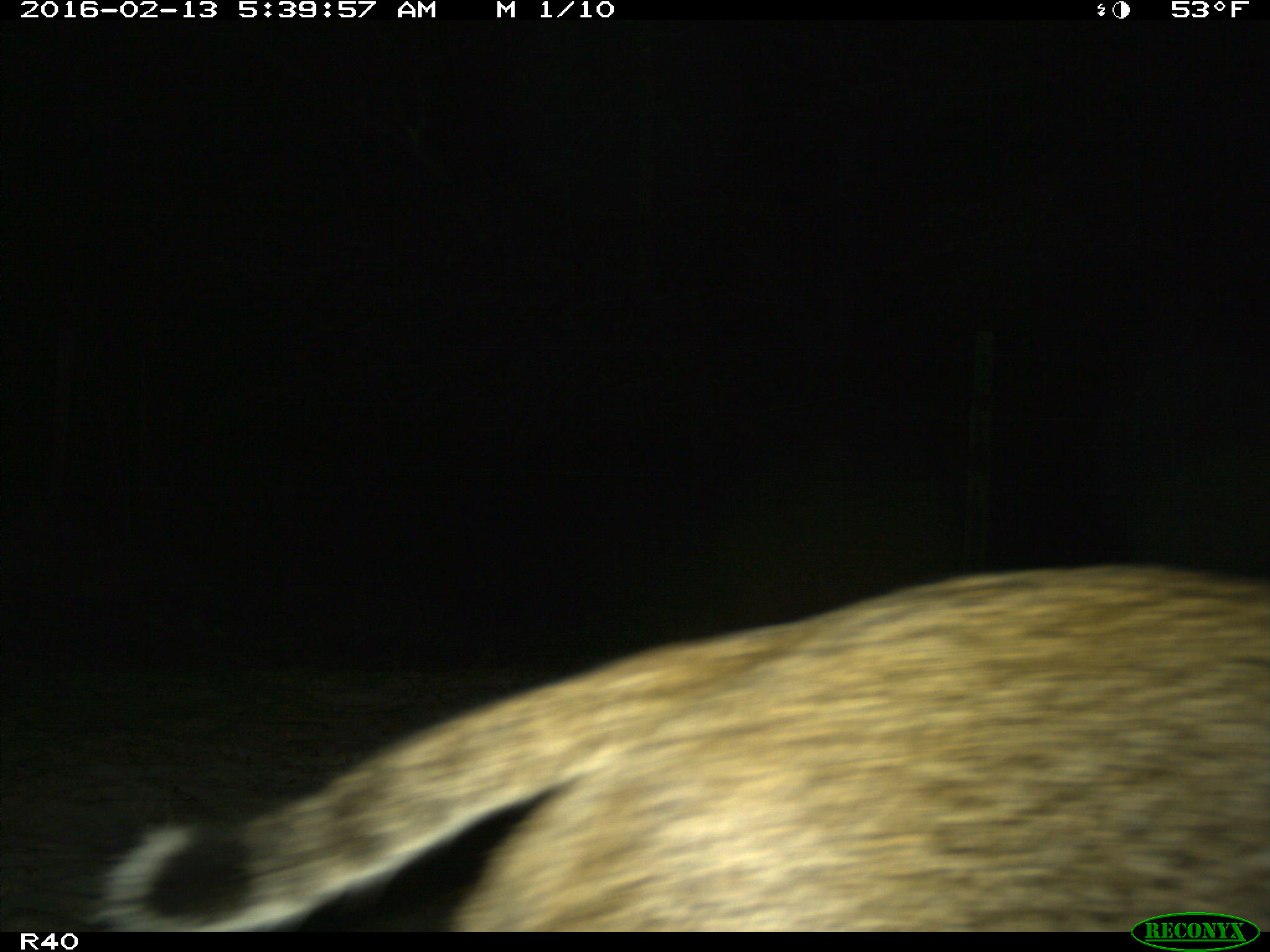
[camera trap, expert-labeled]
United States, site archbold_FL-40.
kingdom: Animalia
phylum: Chordata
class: Mammalia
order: Carnivora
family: Felidae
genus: Lynx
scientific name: Lynx rufus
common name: bobcat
Lynx rufus (bobcat).